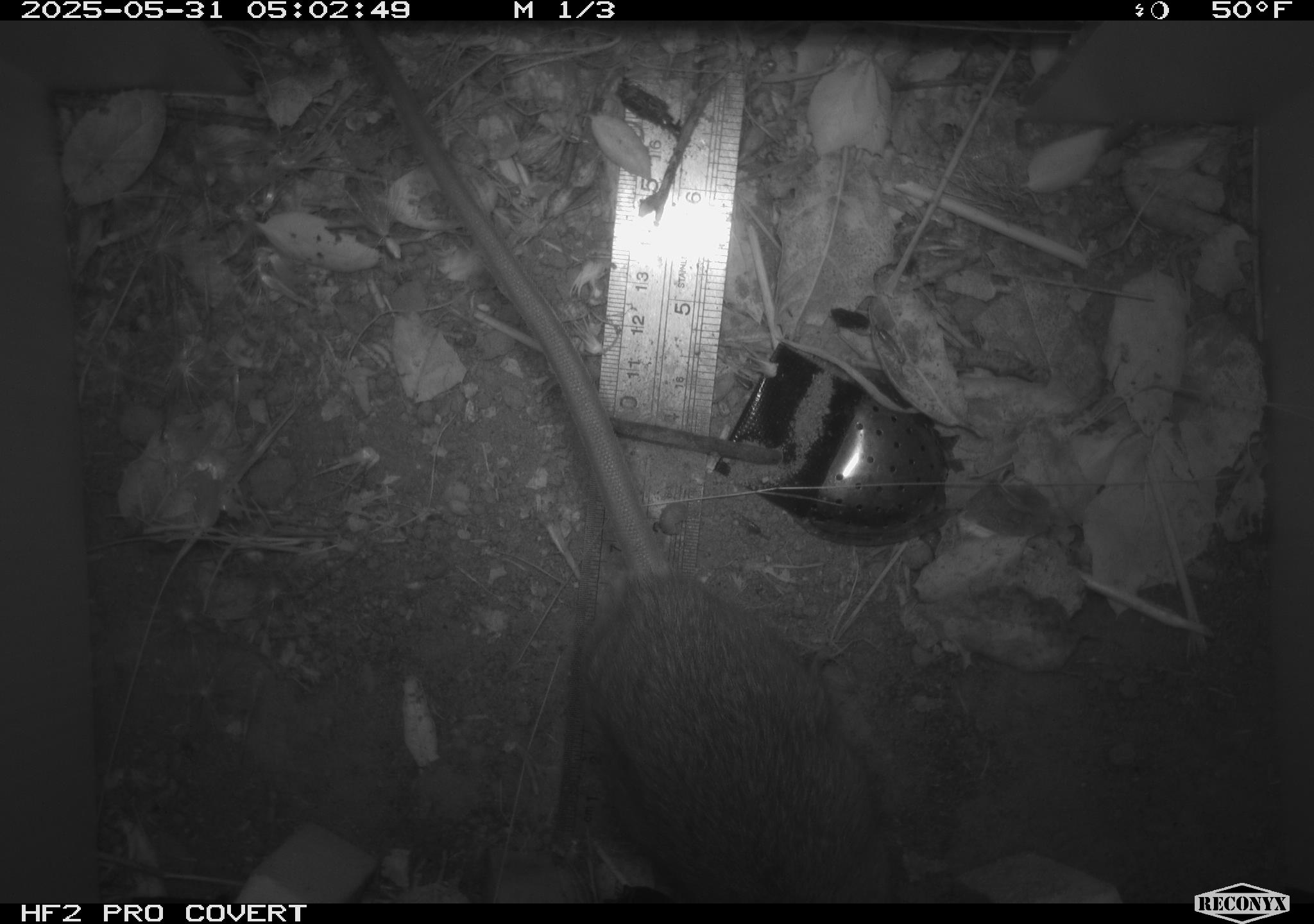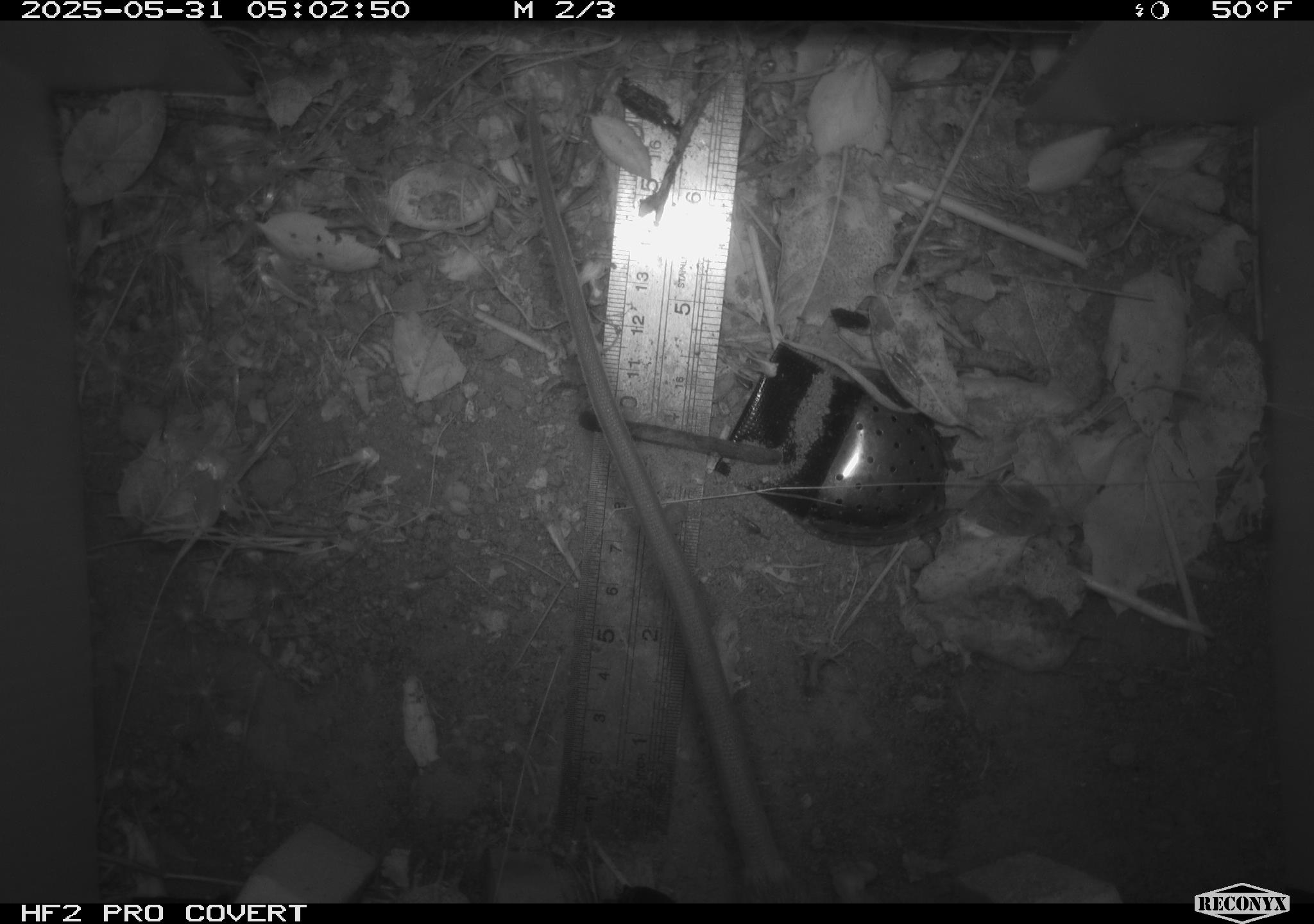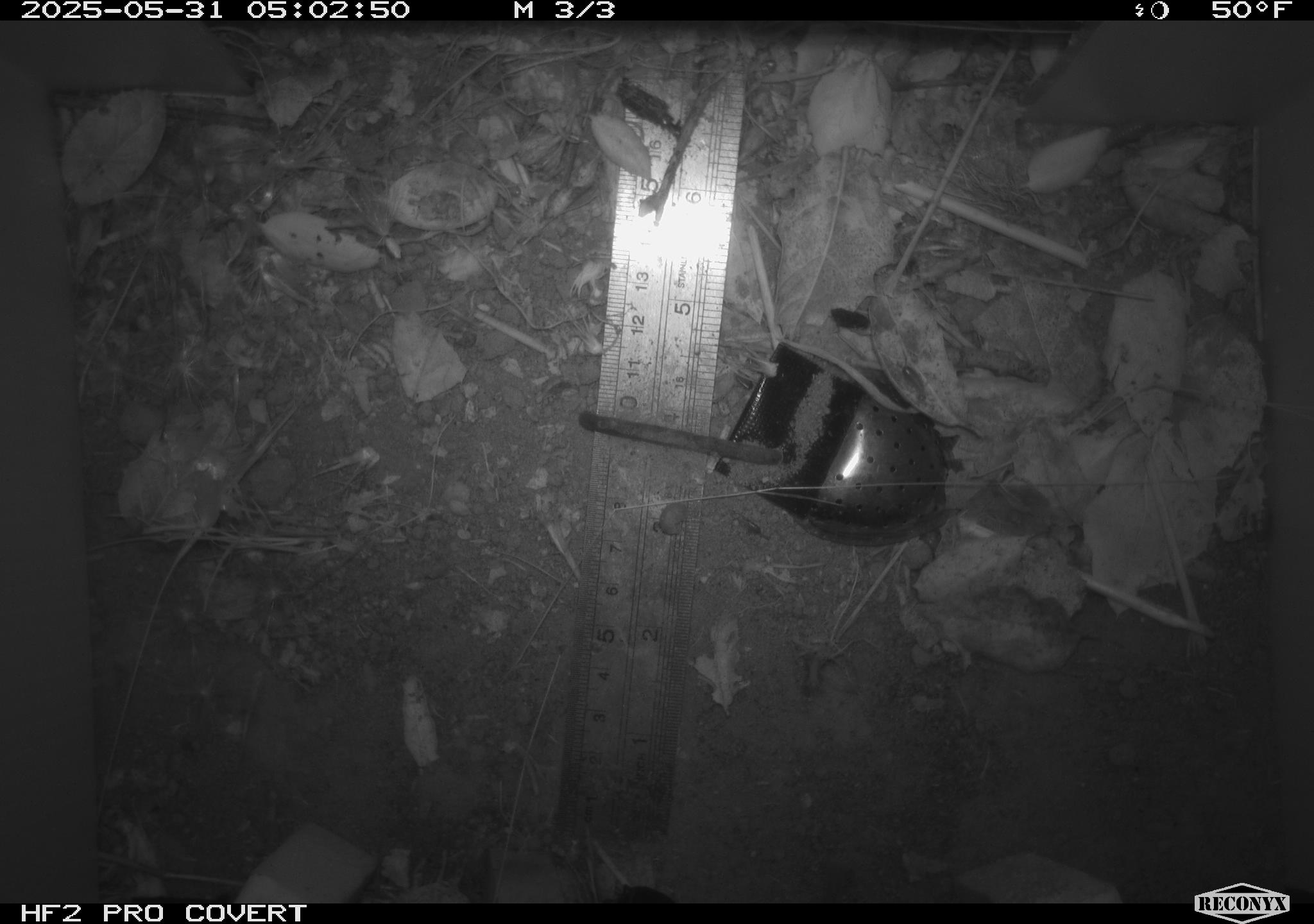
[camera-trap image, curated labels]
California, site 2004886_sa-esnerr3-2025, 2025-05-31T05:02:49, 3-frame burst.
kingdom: Animalia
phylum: Chordata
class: Mammalia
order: Rodentia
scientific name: Rodentia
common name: rodent